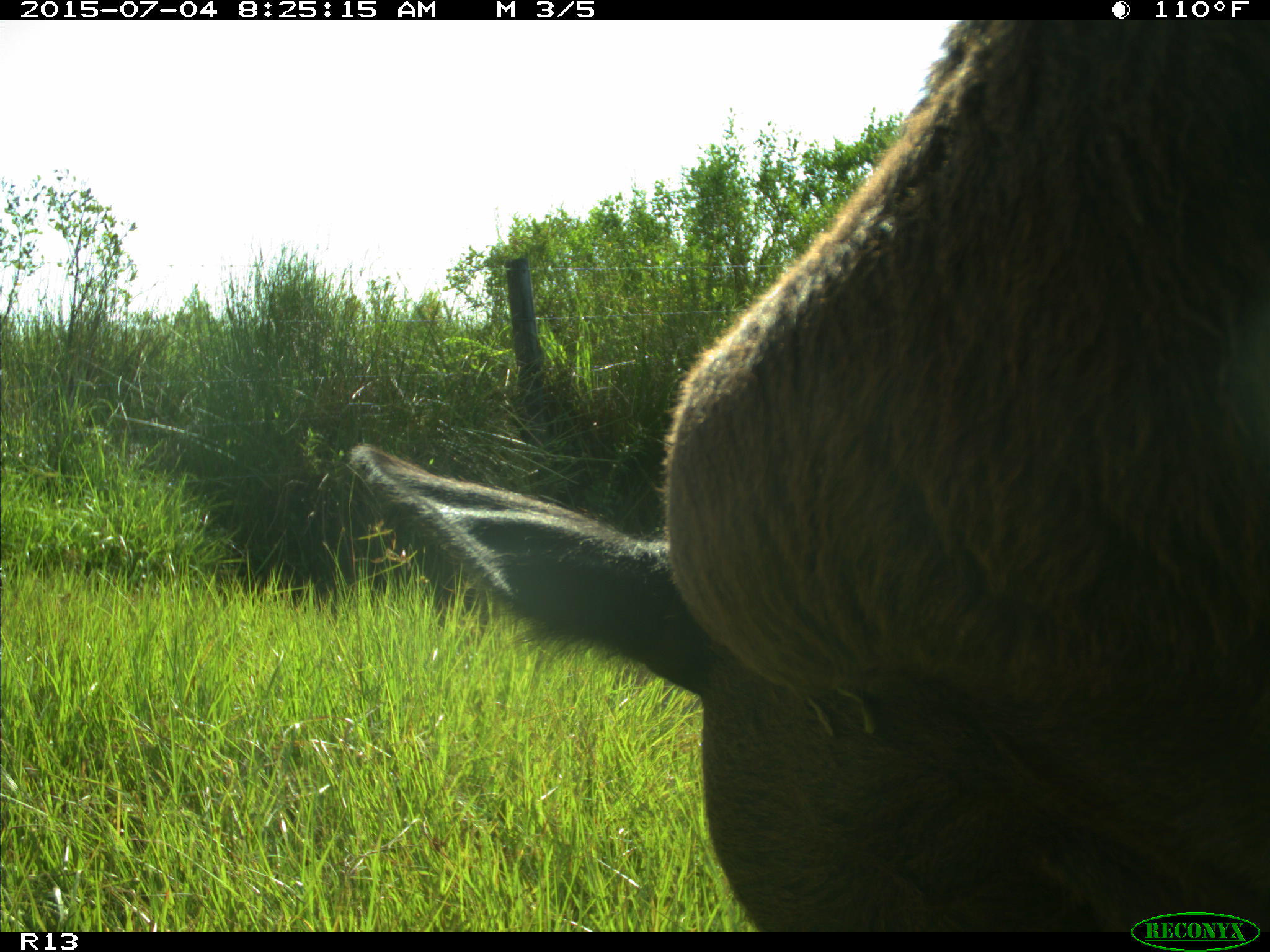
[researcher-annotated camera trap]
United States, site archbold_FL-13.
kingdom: Animalia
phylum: Chordata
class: Mammalia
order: Artiodactyla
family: Bovidae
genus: Bos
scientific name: Bos taurus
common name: domestic cow